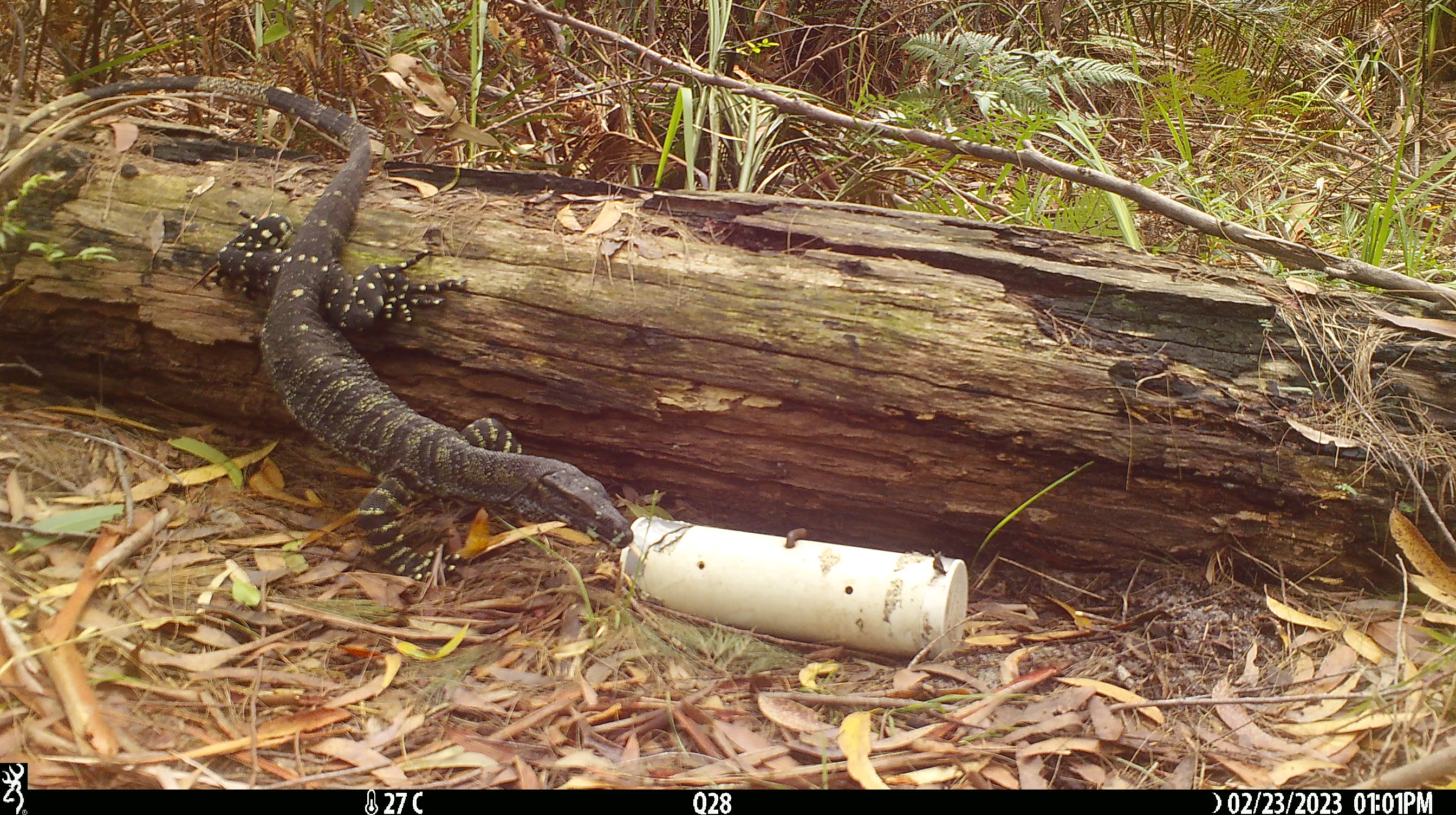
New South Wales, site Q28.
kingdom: Animalia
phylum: Chordata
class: Reptilia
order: Squamata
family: Varanidae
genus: Varanus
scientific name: Varanus varius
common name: lace monitor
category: goanna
Goanna (lace monitor) (Varanus varius).